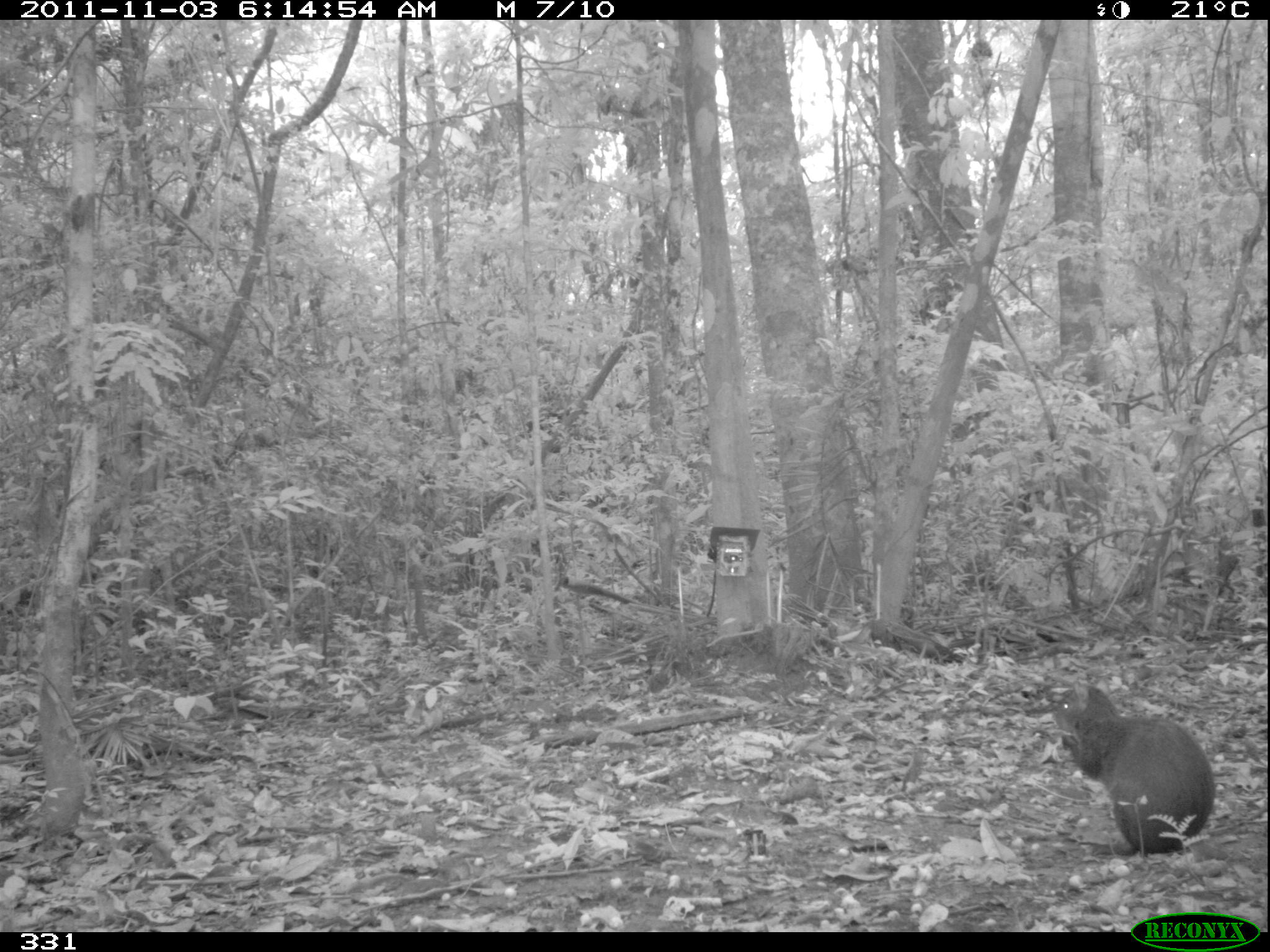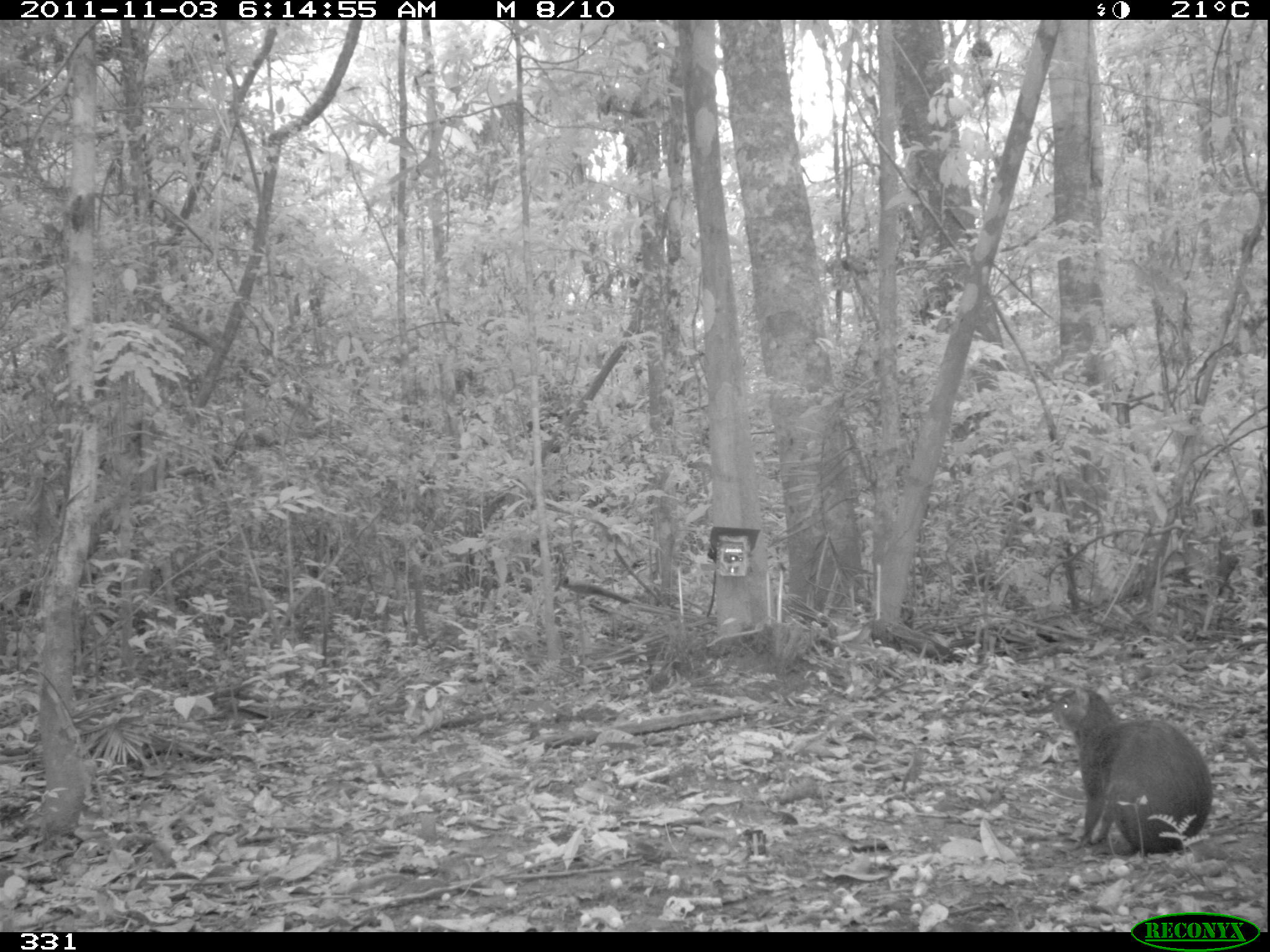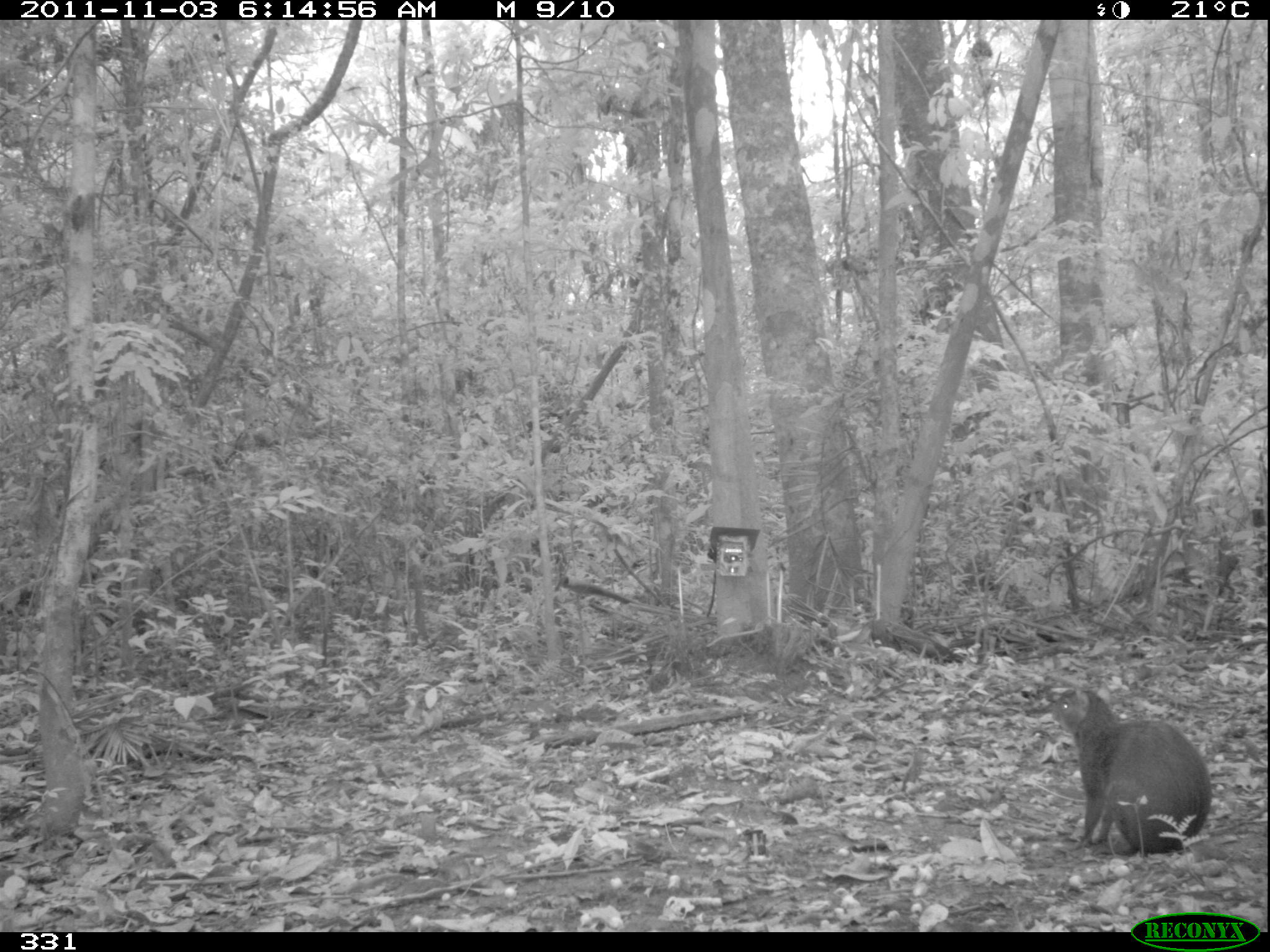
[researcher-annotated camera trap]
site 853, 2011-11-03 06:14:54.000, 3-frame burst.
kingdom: Animalia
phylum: Chordata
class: Mammalia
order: Rodentia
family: Dasyproctidae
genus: Dasyprocta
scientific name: Dasyprocta punctata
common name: central american agouti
Dasyprocta punctata (central american agouti).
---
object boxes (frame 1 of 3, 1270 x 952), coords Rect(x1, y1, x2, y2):
dasyprocta punctata: Rect(1050, 684, 1215, 854)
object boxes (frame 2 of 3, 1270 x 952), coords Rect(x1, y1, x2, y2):
dasyprocta punctata: Rect(1052, 684, 1214, 854)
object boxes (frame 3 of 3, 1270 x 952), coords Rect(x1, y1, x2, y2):
dasyprocta punctata: Rect(1052, 683, 1211, 853)